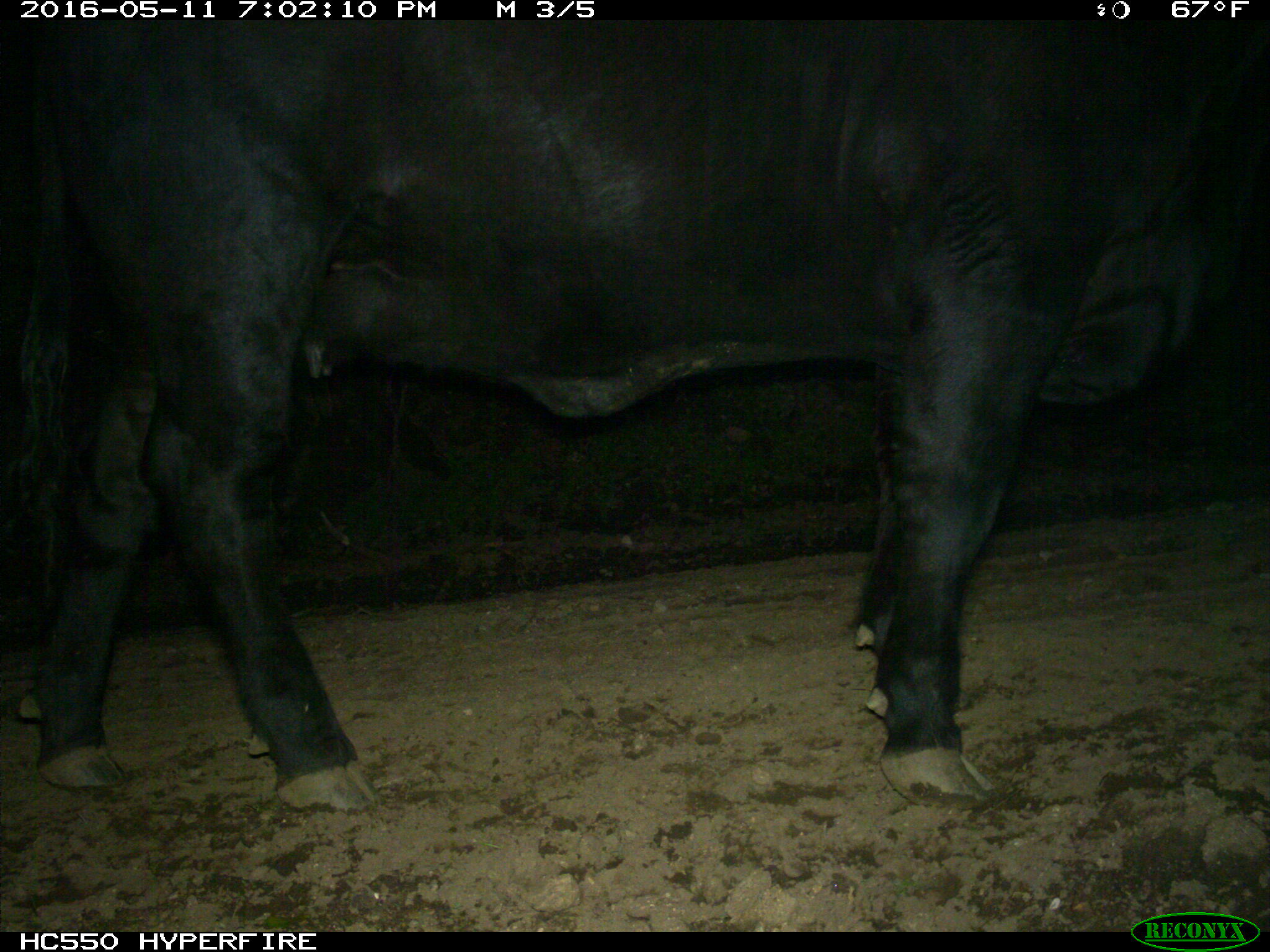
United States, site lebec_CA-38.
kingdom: Animalia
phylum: Chordata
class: Mammalia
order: Artiodactyla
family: Bovidae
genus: Bos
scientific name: Bos taurus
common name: domestic cow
Bos taurus (domestic cow).